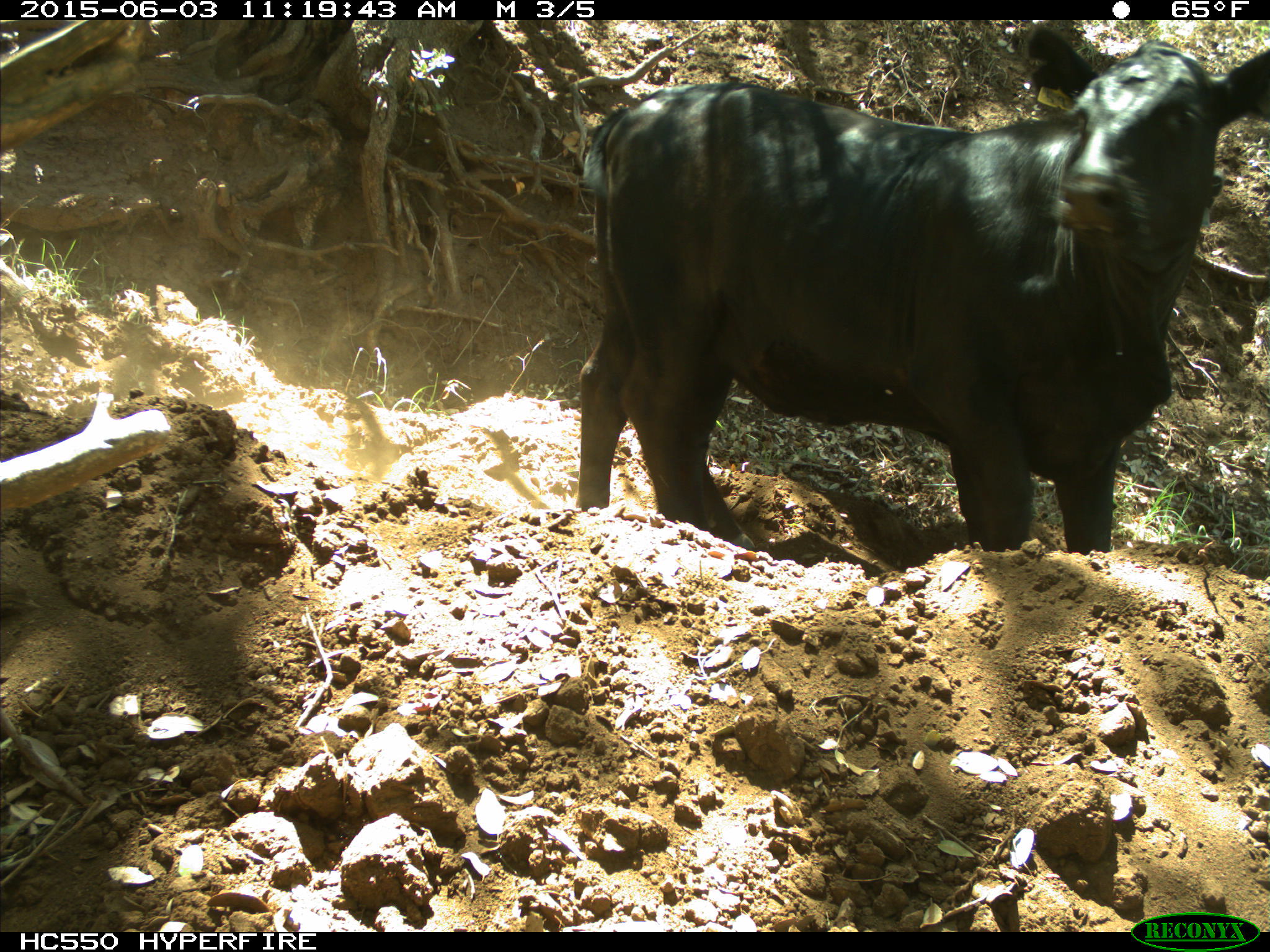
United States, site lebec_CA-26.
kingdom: Animalia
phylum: Chordata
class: Mammalia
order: Artiodactyla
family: Bovidae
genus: Bos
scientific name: Bos taurus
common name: domestic cow